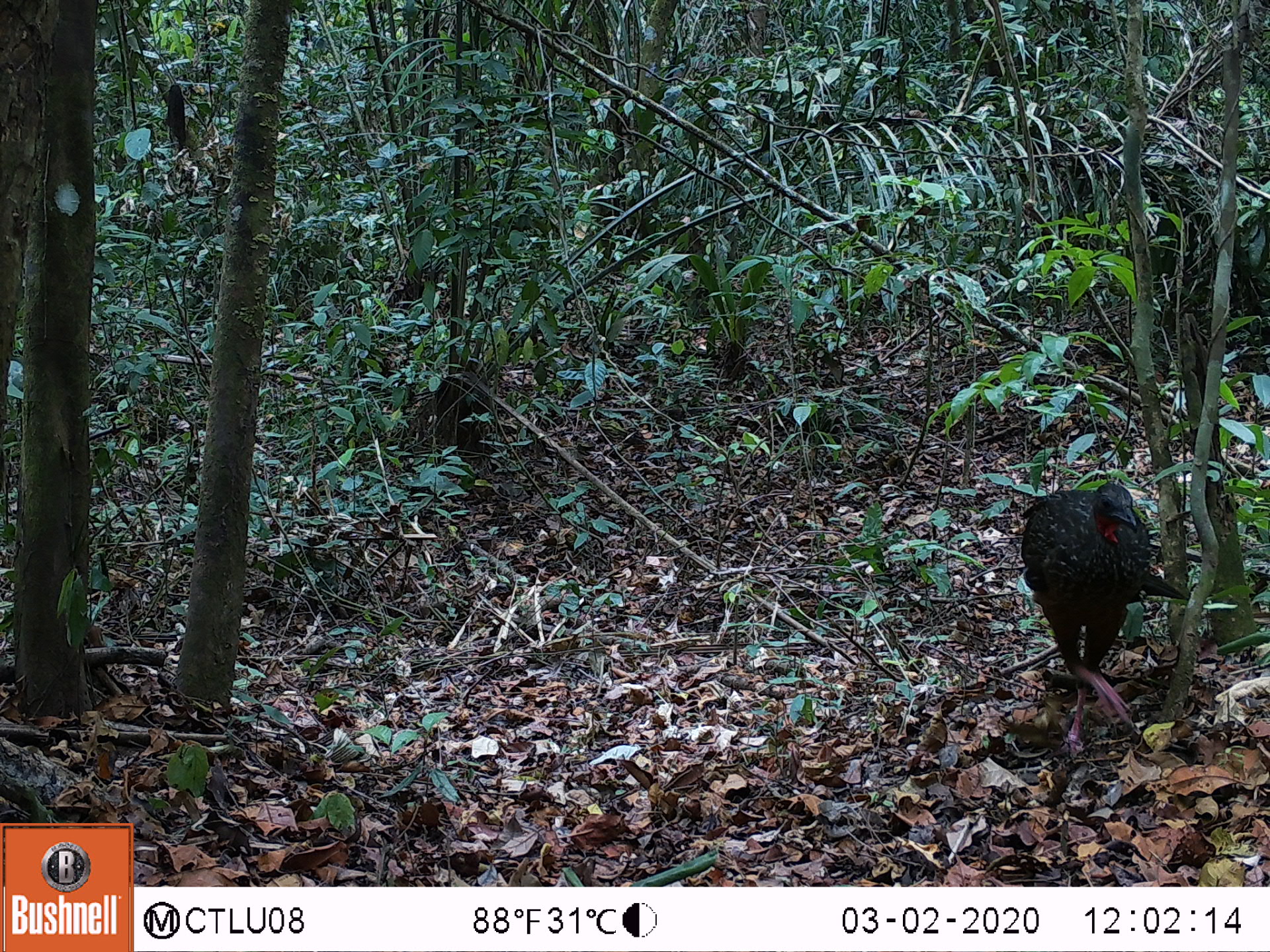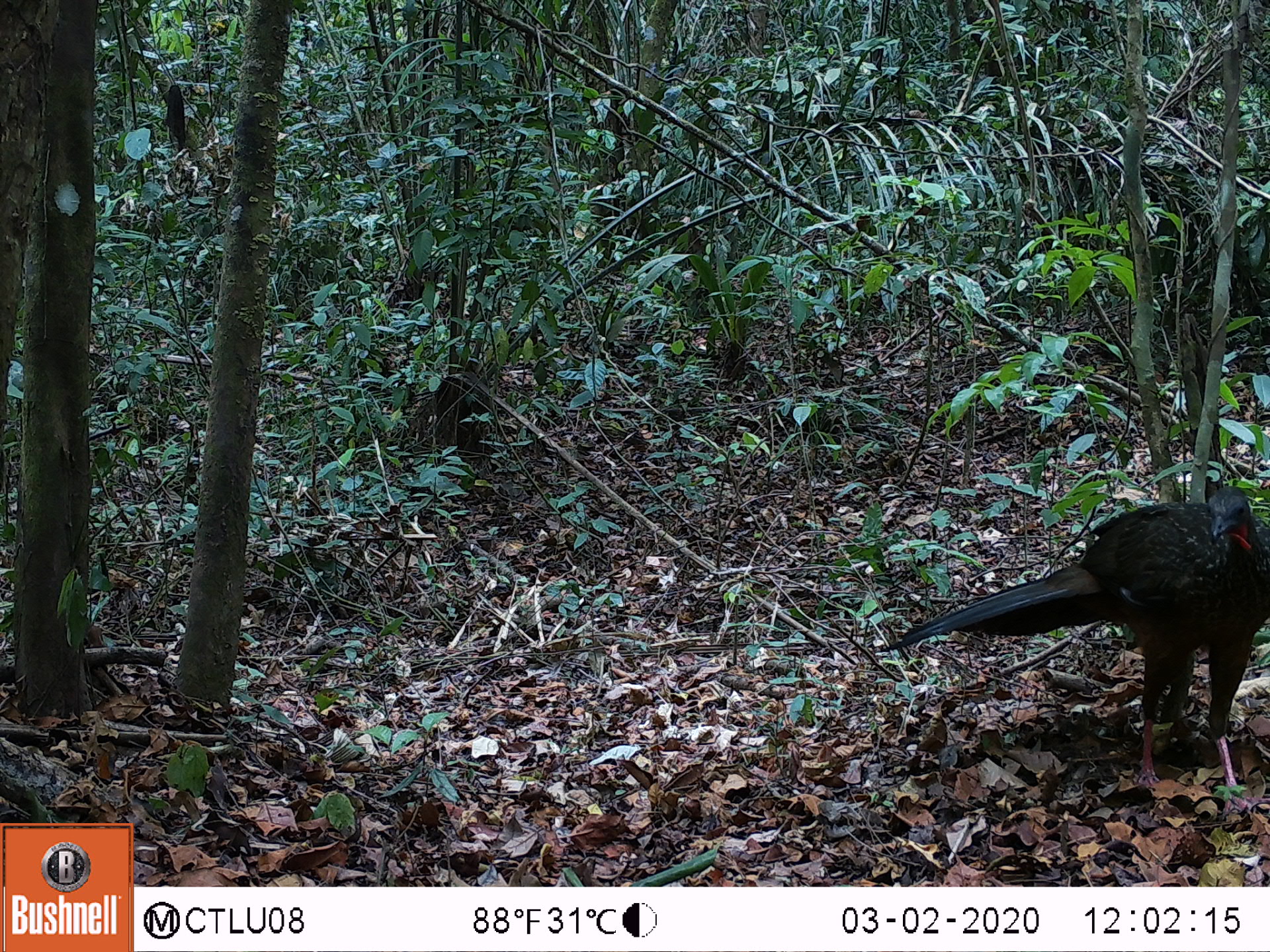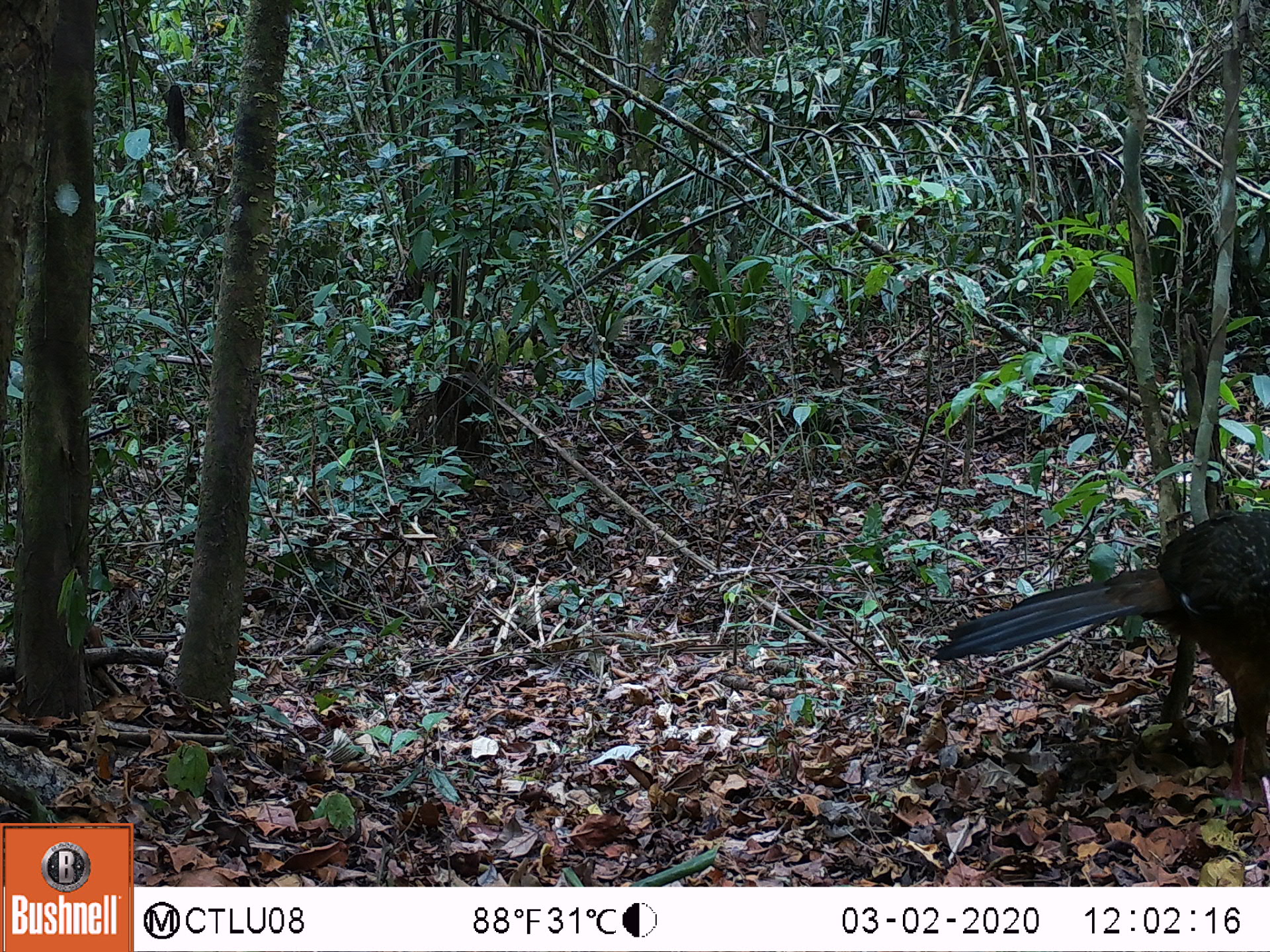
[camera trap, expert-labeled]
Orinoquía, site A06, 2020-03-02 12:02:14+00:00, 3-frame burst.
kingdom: Animalia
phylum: Chordata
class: Aves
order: Galliformes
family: Cracidae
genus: Penelope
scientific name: Penelope jacquacu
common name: spix's guan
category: spixs guan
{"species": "spixs guan (spix's guan) (Penelope jacquacu)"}